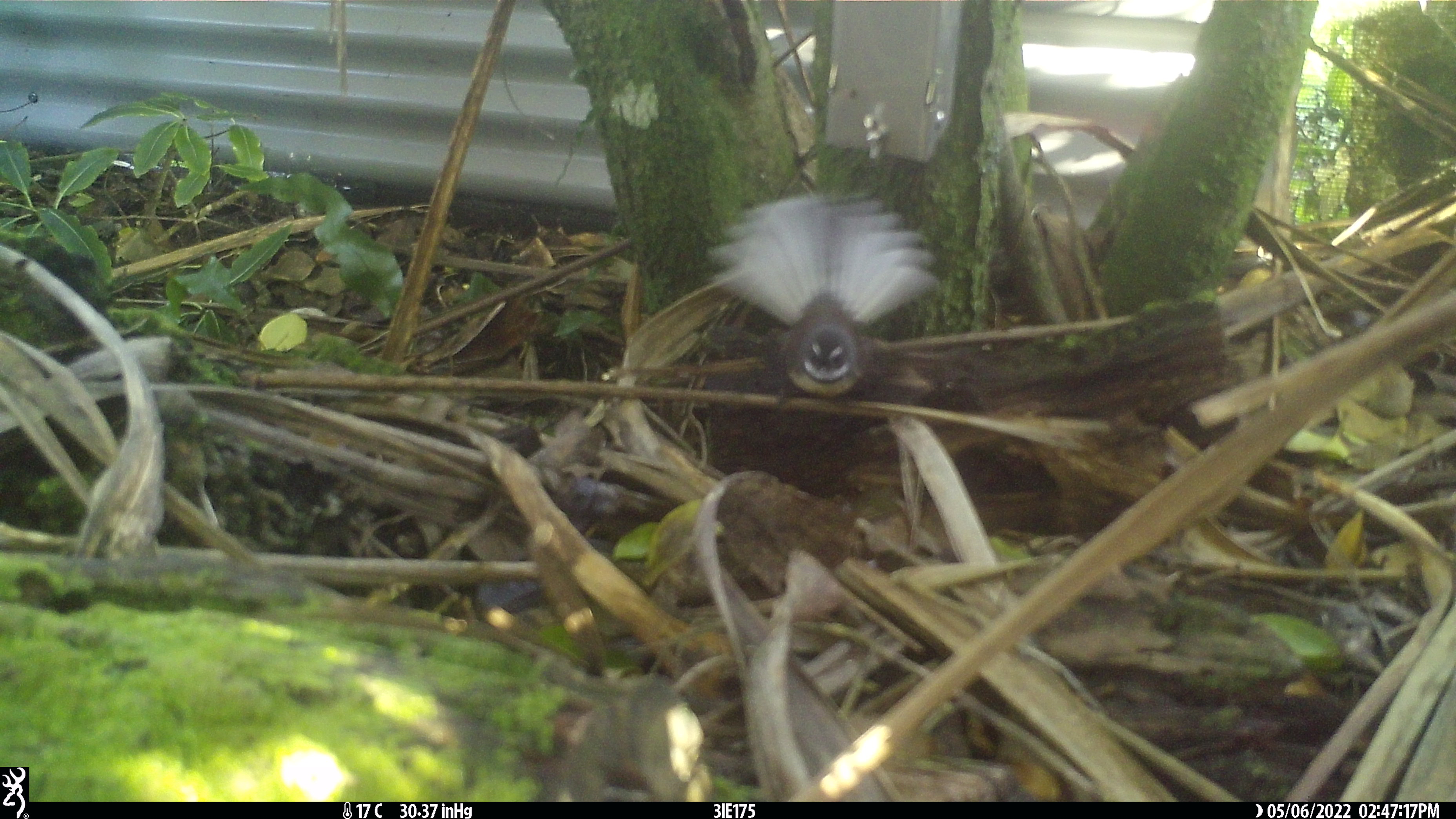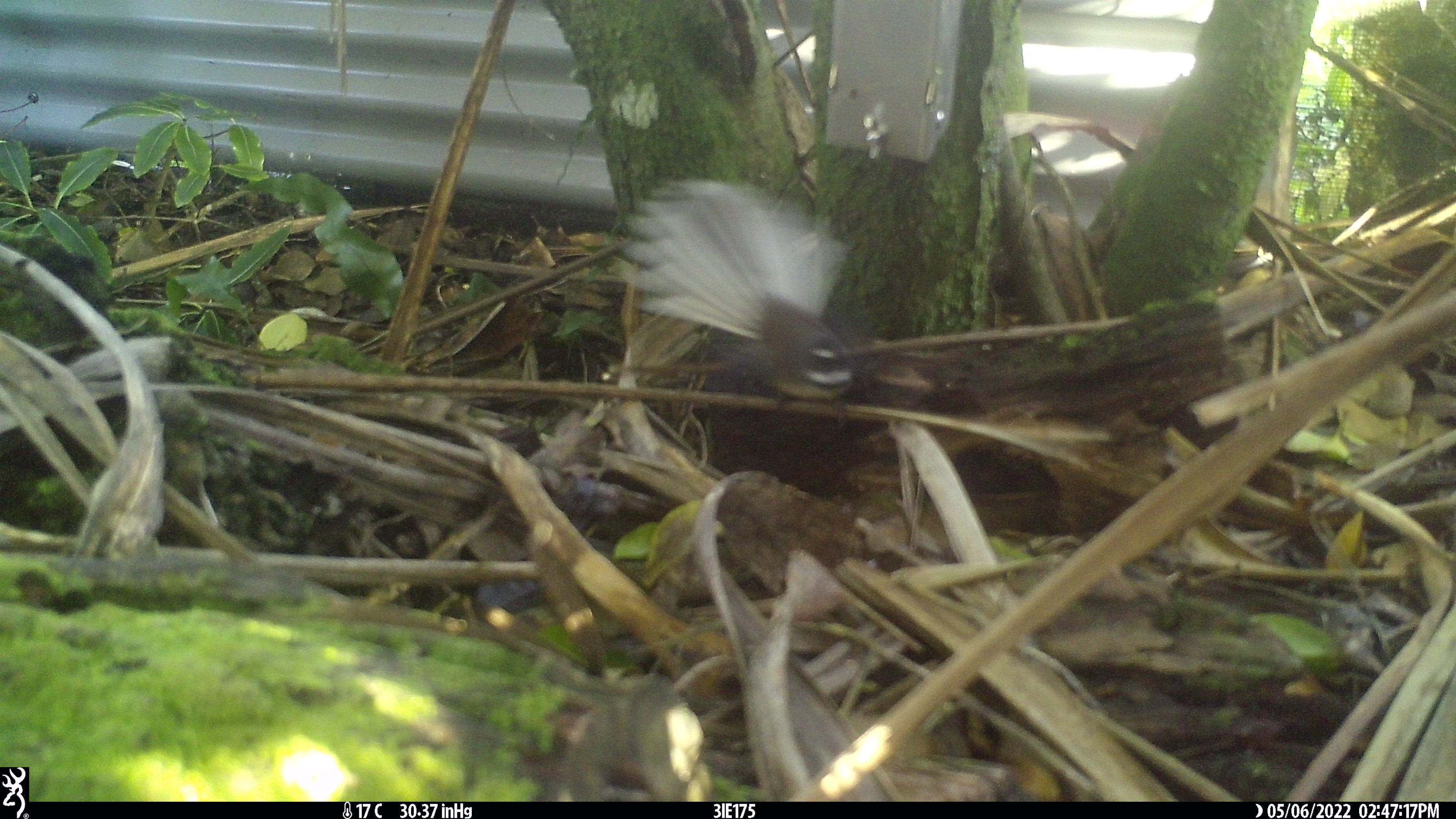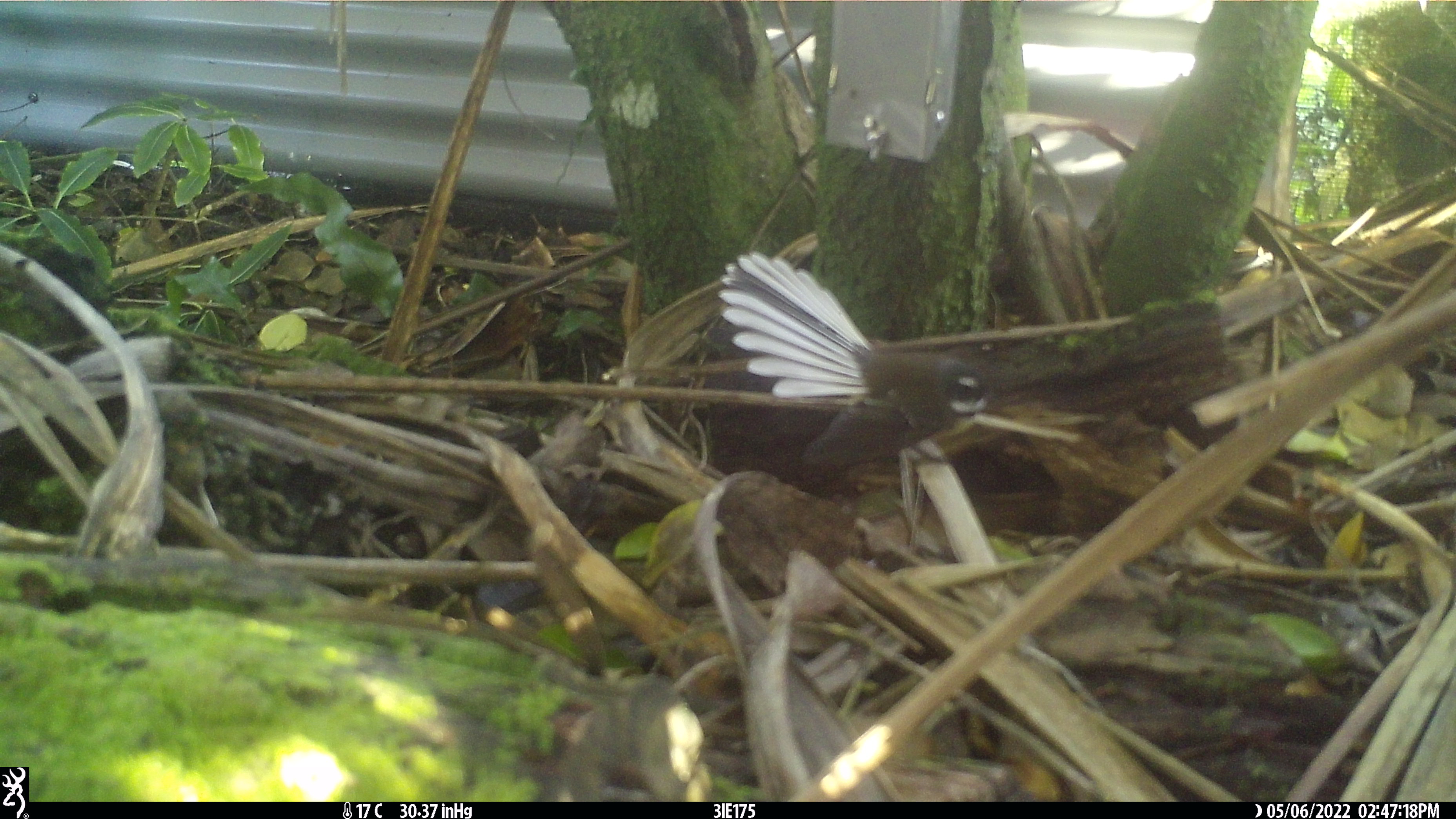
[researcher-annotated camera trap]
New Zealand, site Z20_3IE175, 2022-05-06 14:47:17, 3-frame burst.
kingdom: Animalia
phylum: Chordata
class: Aves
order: Passeriformes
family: Rhipiduridae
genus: Rhipidura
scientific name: Rhipidura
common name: fantails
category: fantail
Fantail (fantails) (Rhipidura).